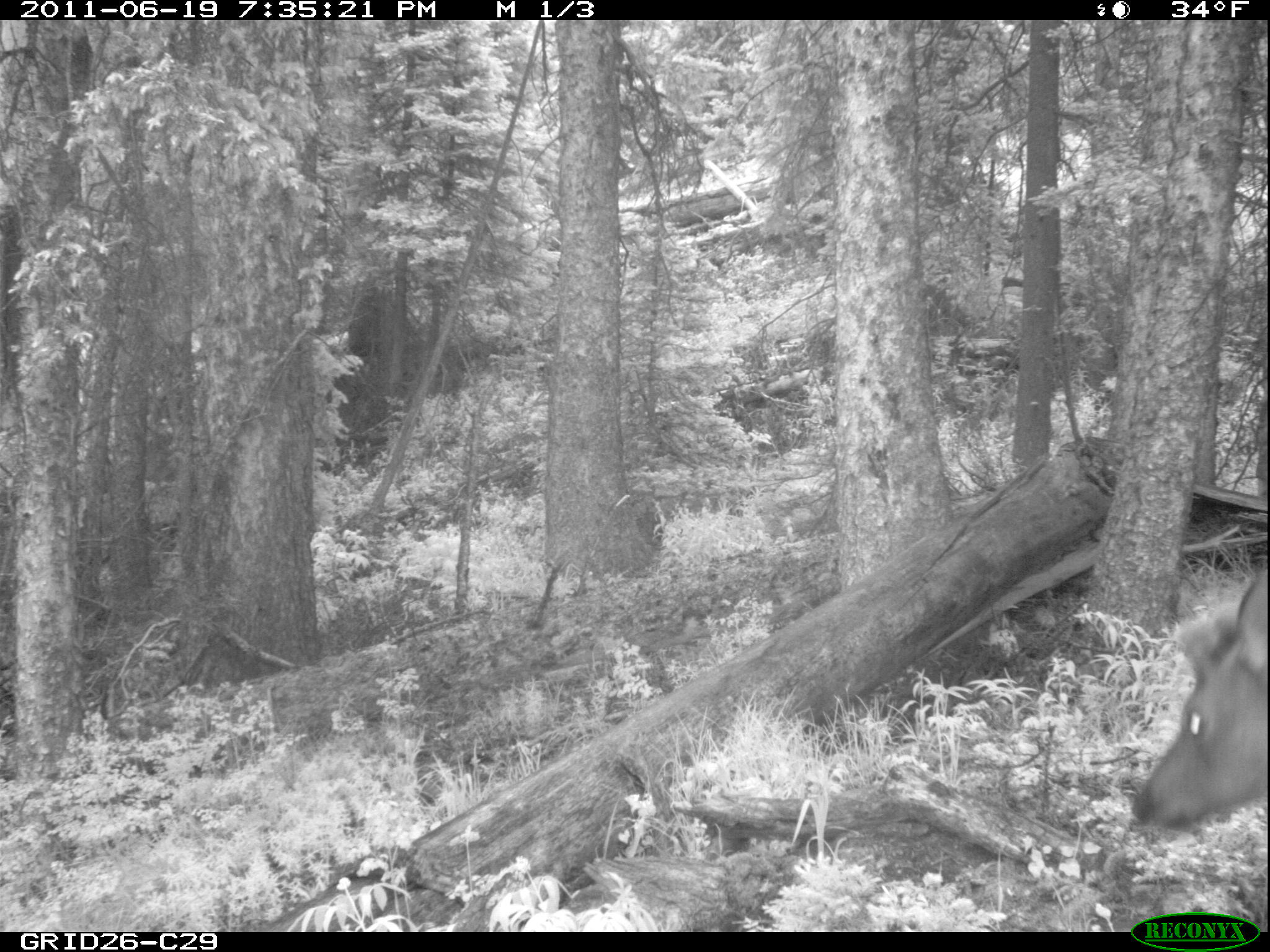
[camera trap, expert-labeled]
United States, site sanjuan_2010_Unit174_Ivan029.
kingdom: Animalia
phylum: Chordata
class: Mammalia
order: Artiodactyla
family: Cervidae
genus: Cervus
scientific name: Cervus elaphus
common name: red deer